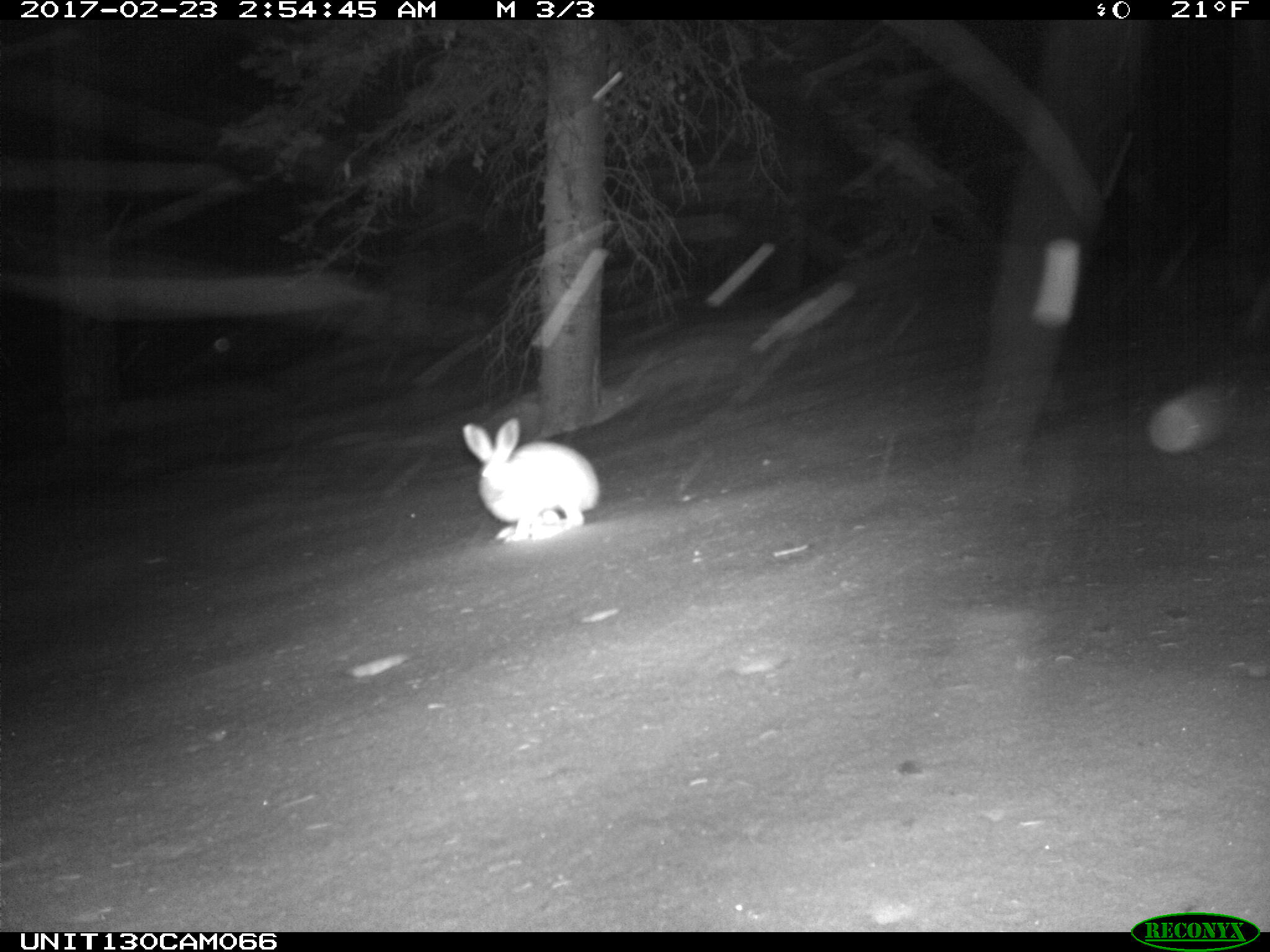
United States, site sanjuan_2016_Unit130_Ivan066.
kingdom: Animalia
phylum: Chordata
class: Mammalia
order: Lagomorpha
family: Leporidae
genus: Lepus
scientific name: Lepus americanus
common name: snowshoe hare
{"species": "Lepus americanus (snowshoe hare)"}